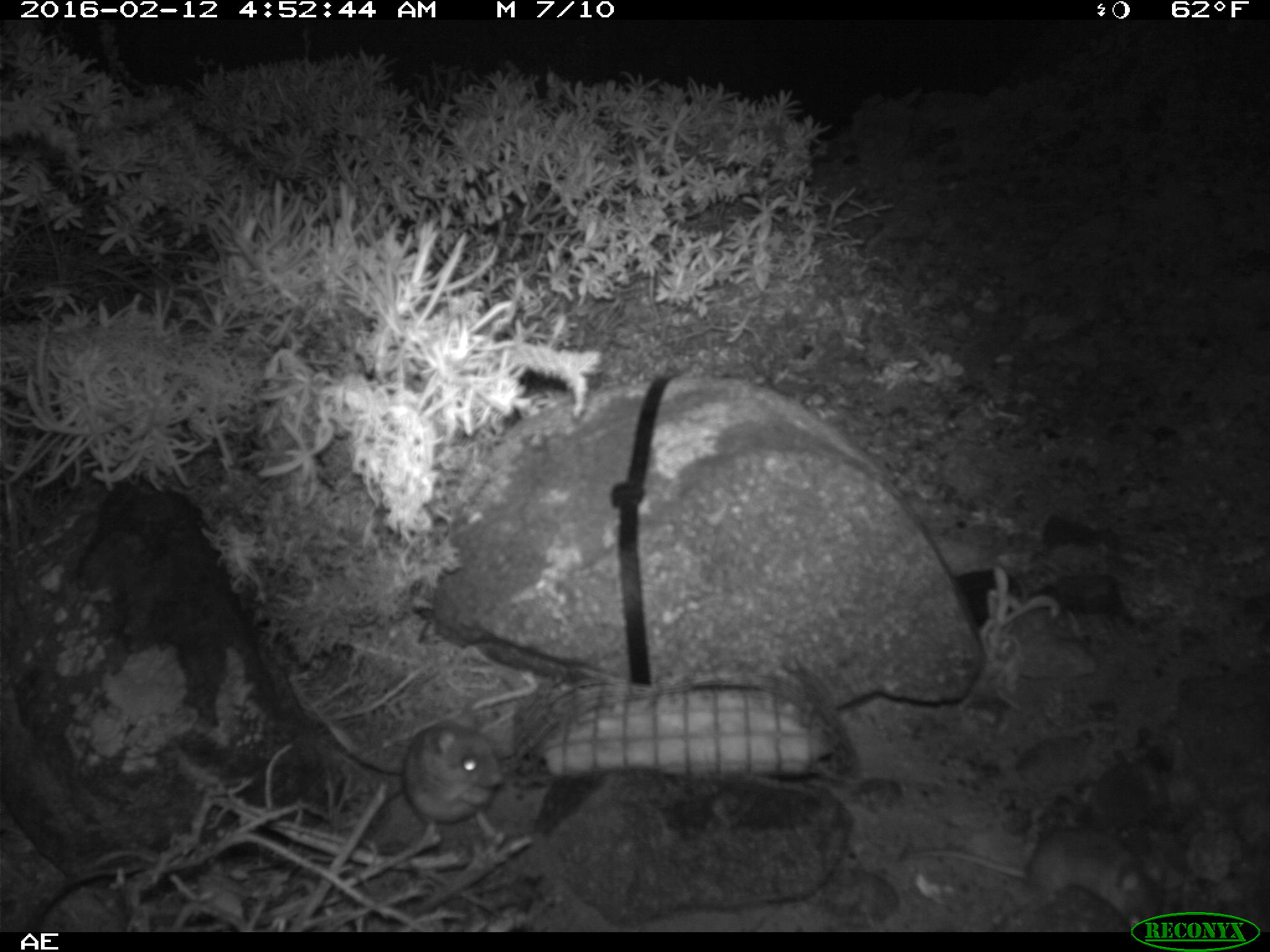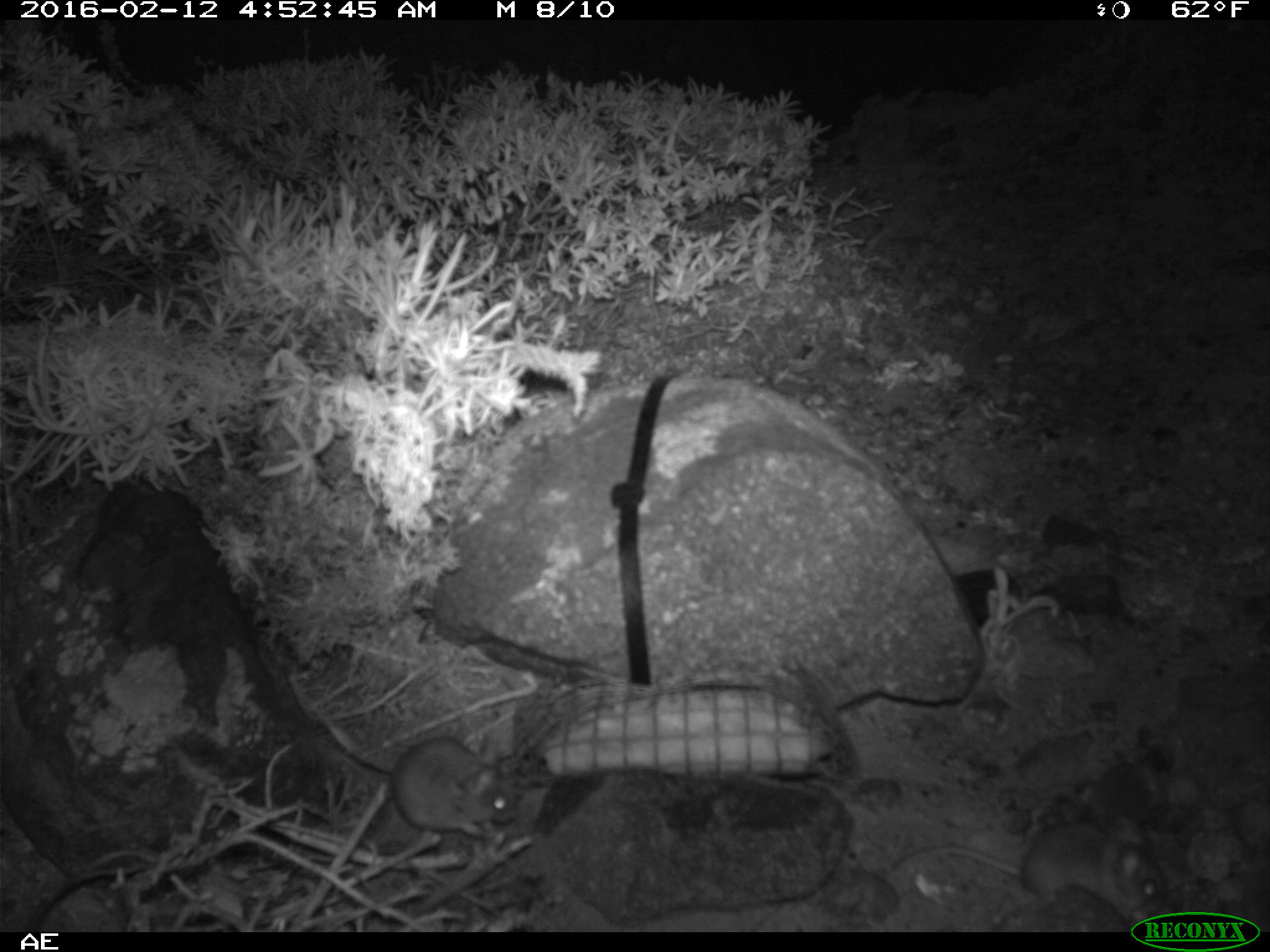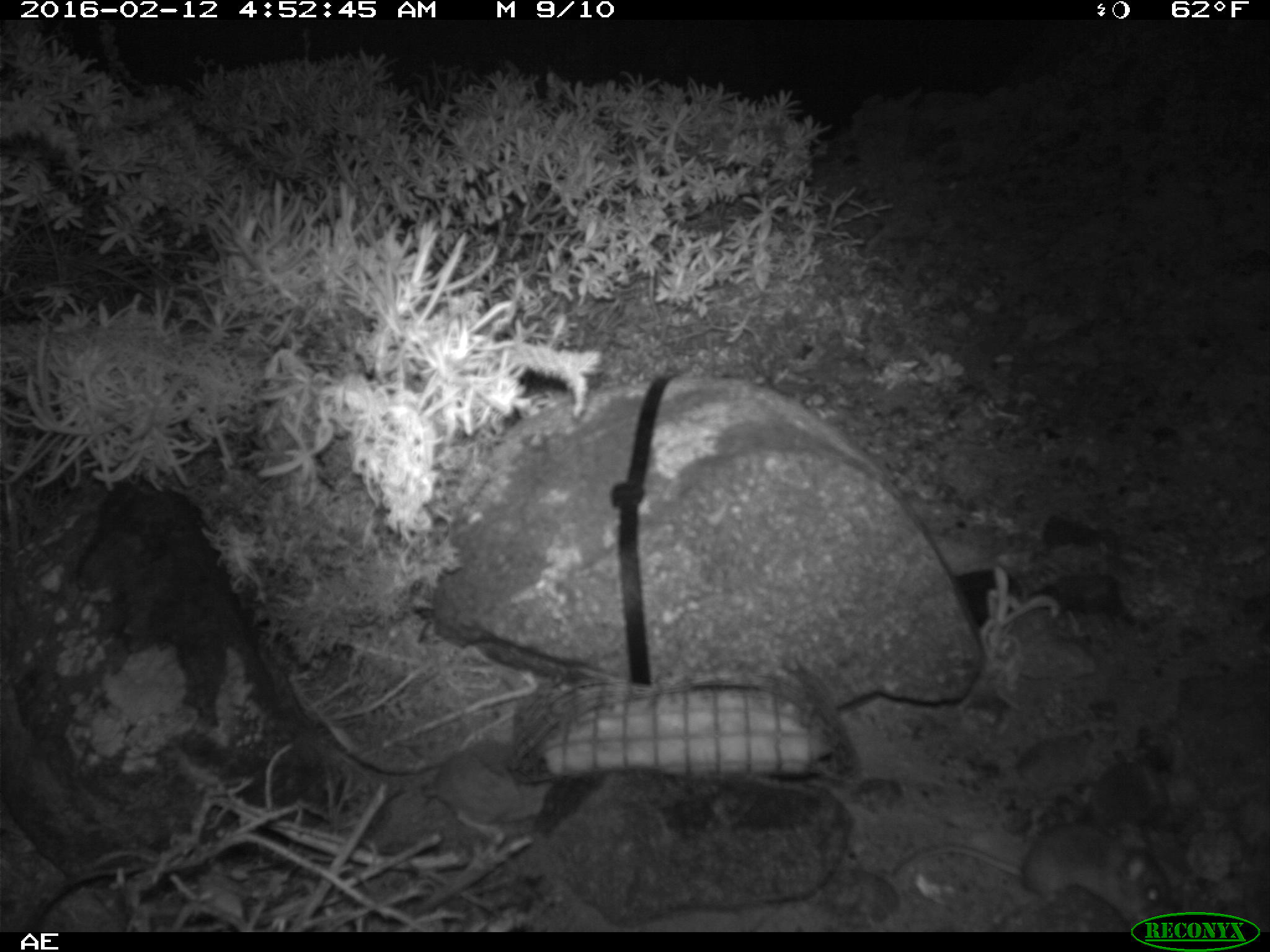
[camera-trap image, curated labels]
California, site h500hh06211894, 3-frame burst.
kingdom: Animalia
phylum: Chordata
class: Mammalia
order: Rodentia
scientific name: Rodentia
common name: rodent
Rodent (Rodentia).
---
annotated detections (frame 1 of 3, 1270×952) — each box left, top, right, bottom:
rodent: 900, 826, 1165, 933; 402, 703, 507, 835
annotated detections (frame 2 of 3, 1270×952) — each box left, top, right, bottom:
rodent: 890, 816, 1168, 923; 392, 736, 518, 837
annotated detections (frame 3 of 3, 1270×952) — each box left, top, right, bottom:
rodent: 889, 825, 1178, 929; 414, 741, 551, 837